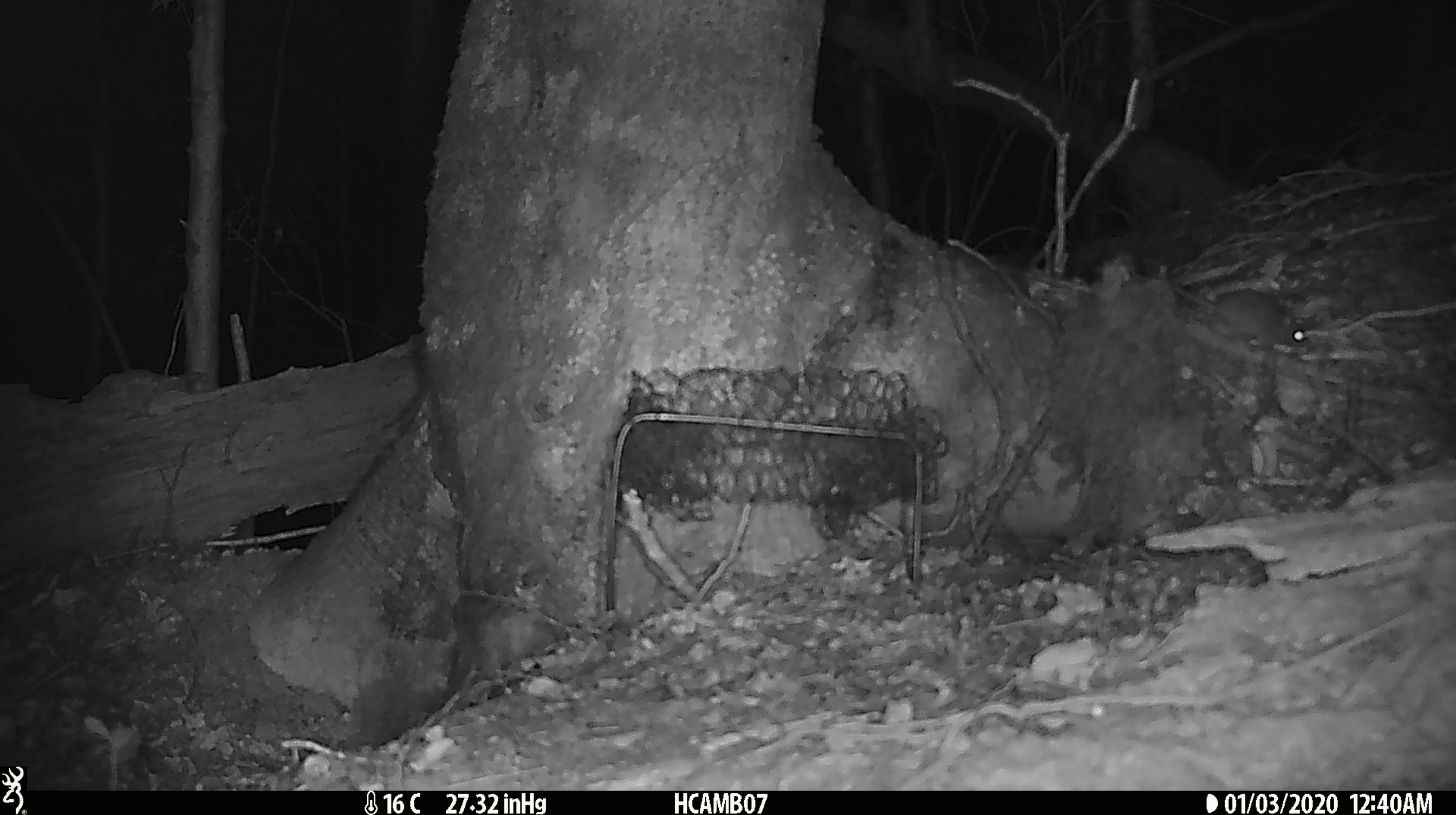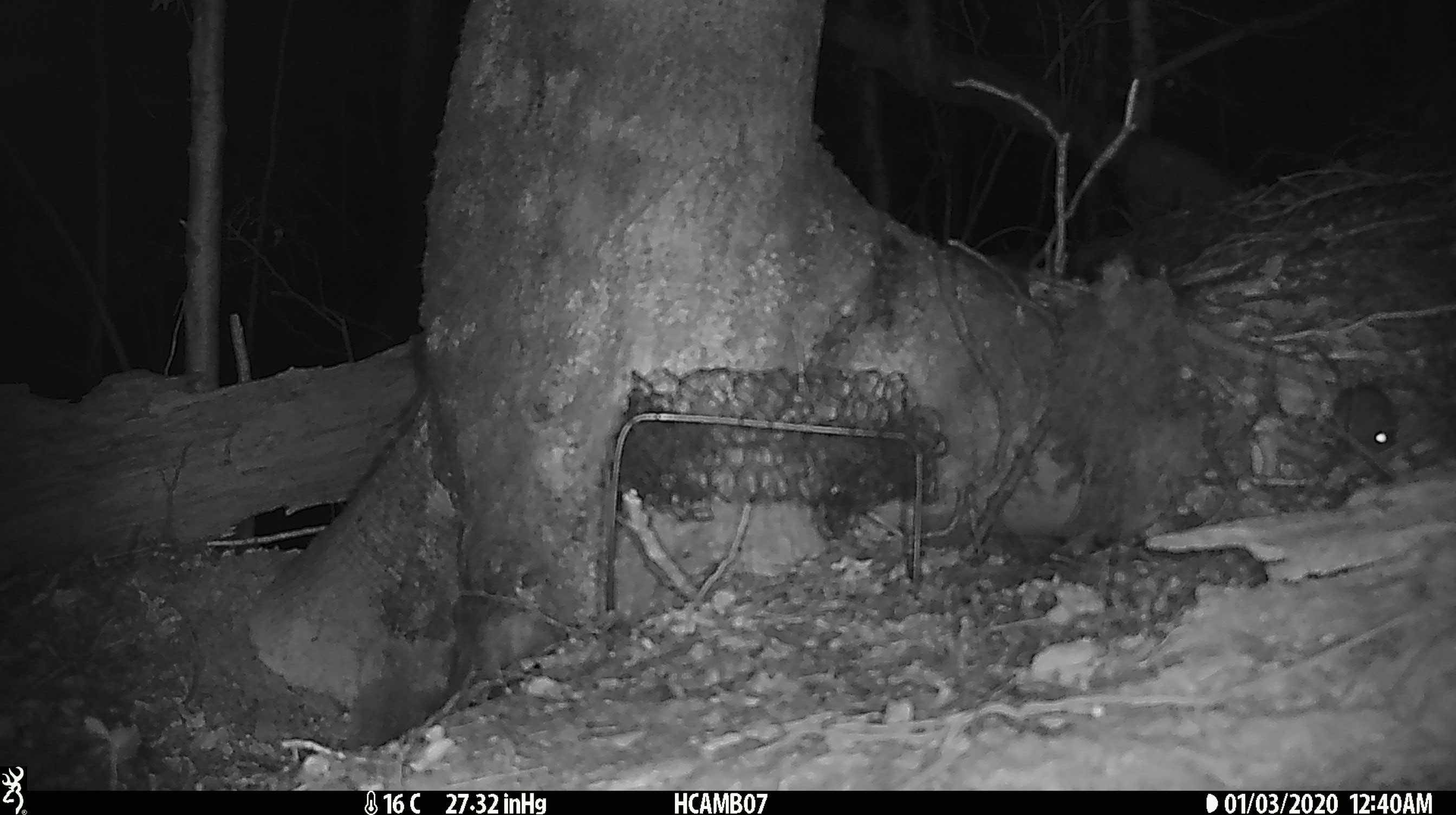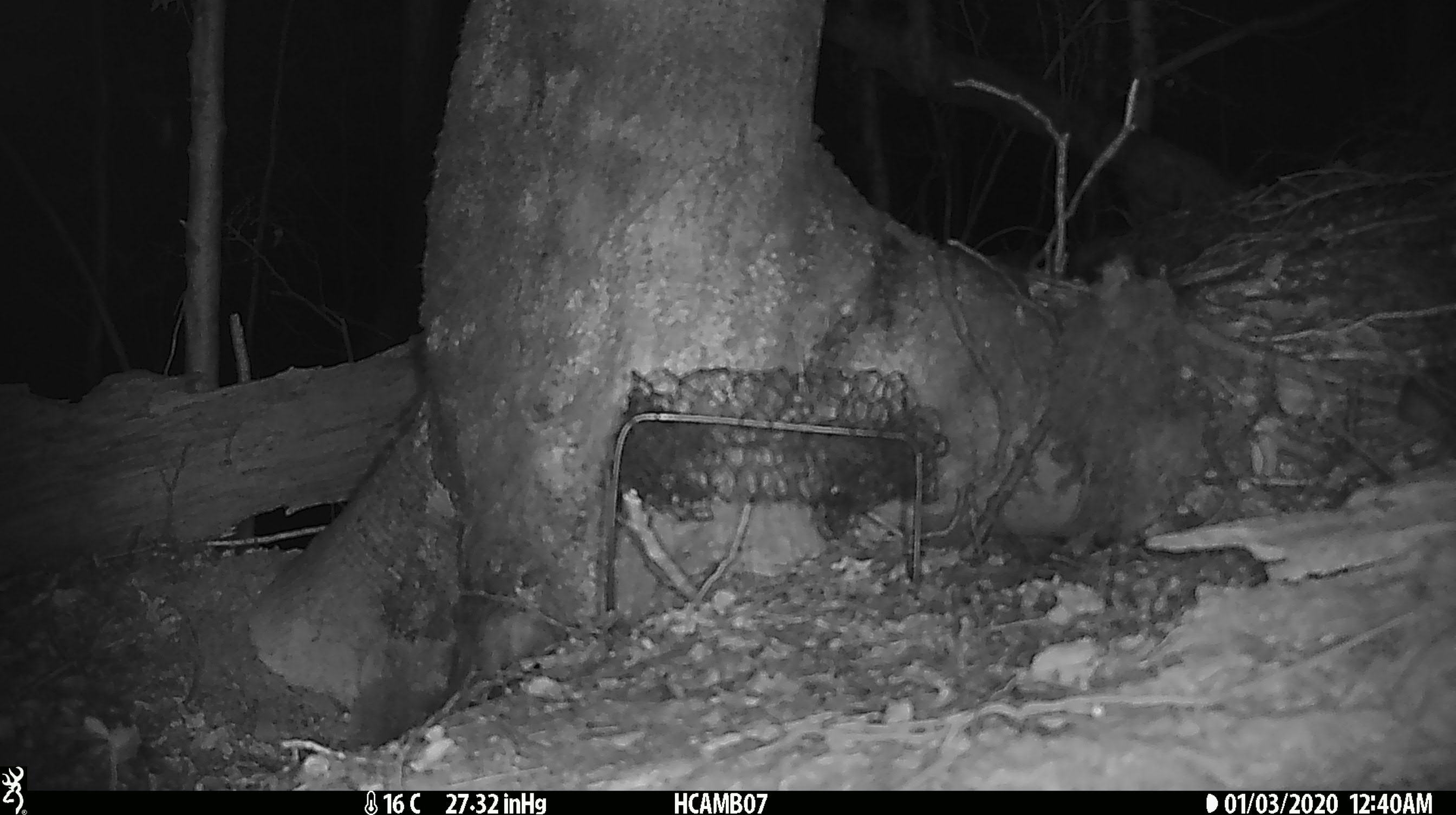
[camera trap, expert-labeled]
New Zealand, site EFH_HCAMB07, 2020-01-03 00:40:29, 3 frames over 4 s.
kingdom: Animalia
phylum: Chordata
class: Mammalia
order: Rodentia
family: Muridae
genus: Mus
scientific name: Mus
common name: mouse